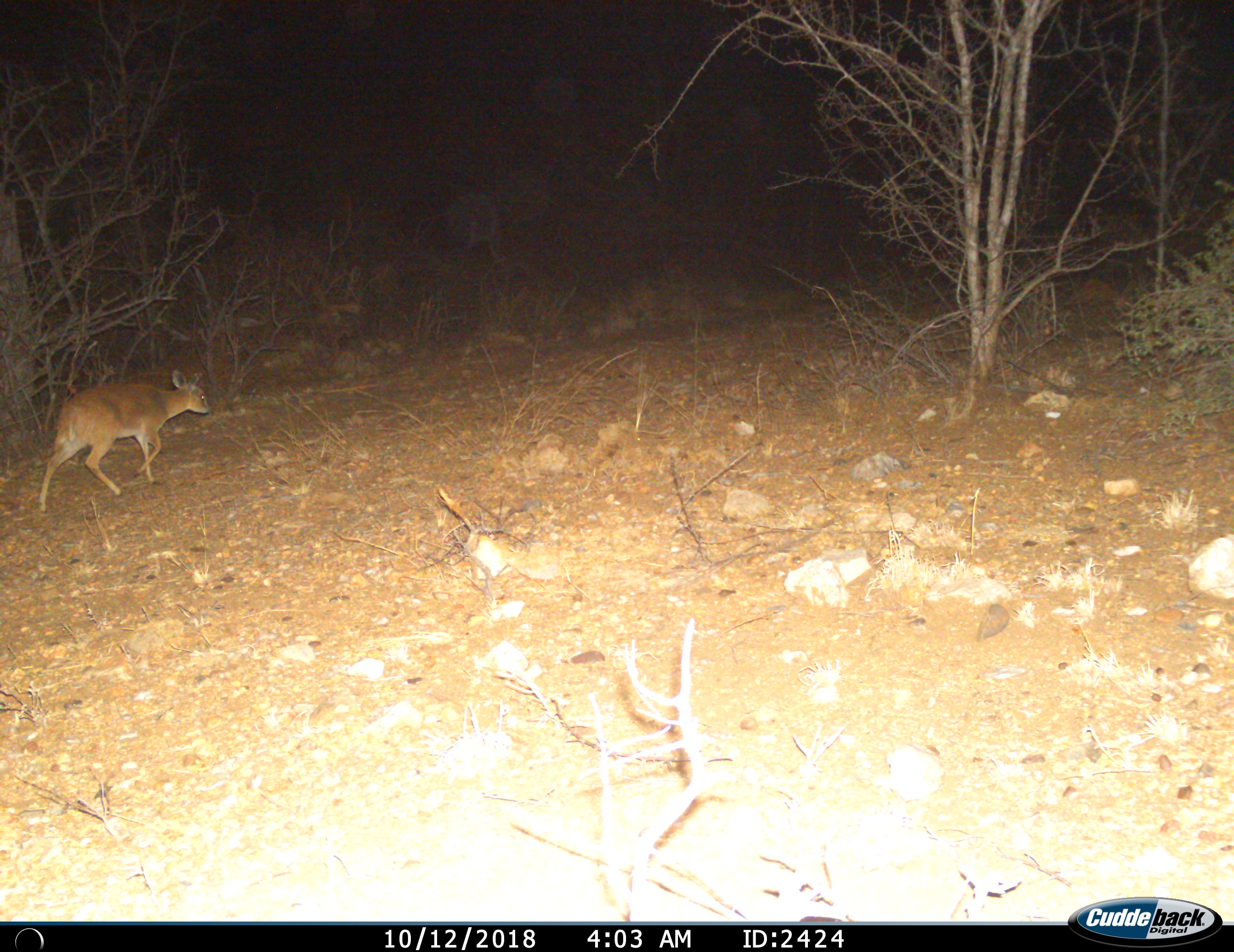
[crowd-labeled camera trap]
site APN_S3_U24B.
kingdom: Animalia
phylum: Chordata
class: Mammalia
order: Artiodactyla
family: Bovidae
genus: Raphicerus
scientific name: Raphicerus campestris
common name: steenbok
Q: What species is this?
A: Steenbok (Raphicerus campestris).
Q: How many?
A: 1.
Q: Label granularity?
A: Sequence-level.